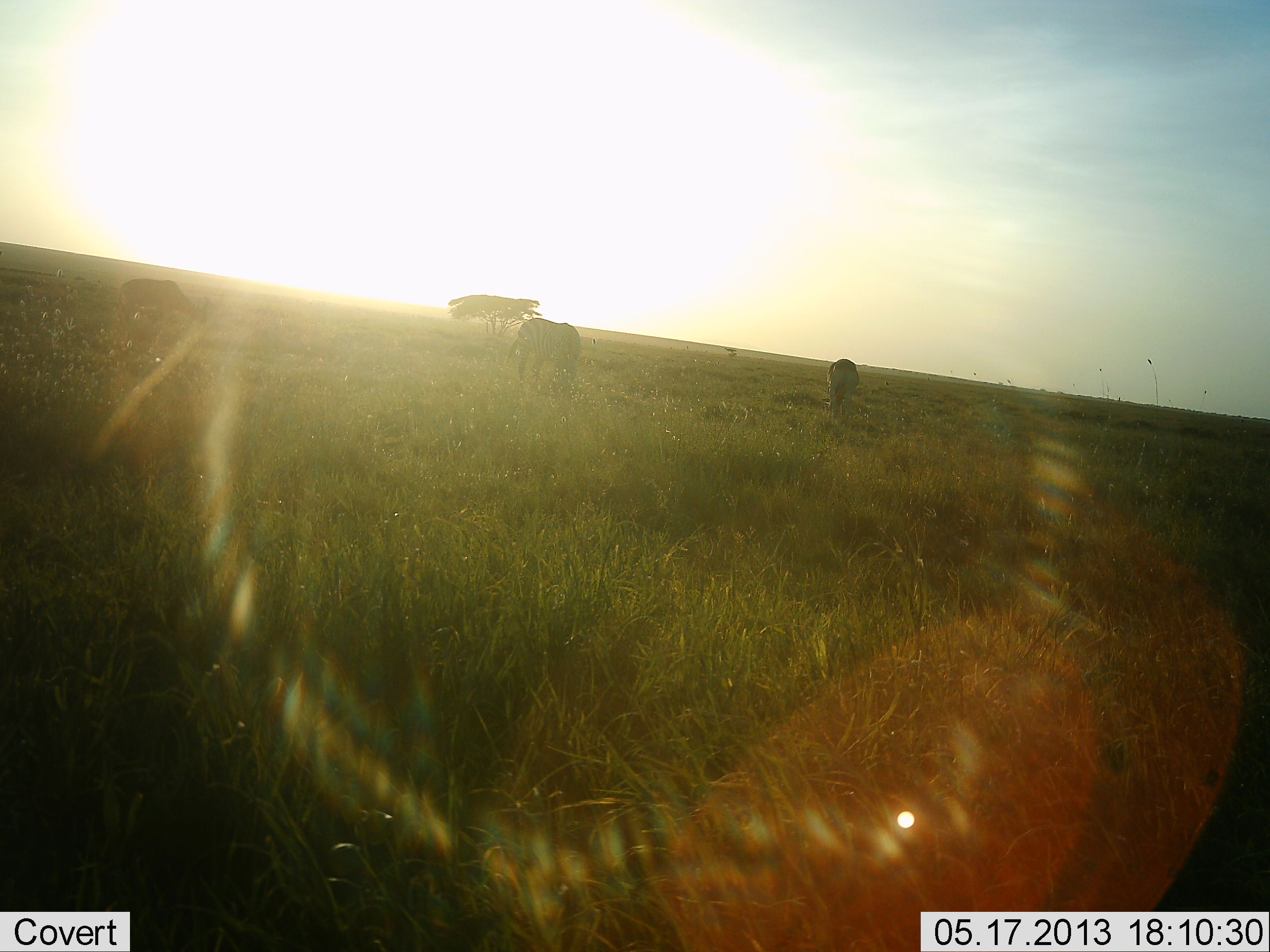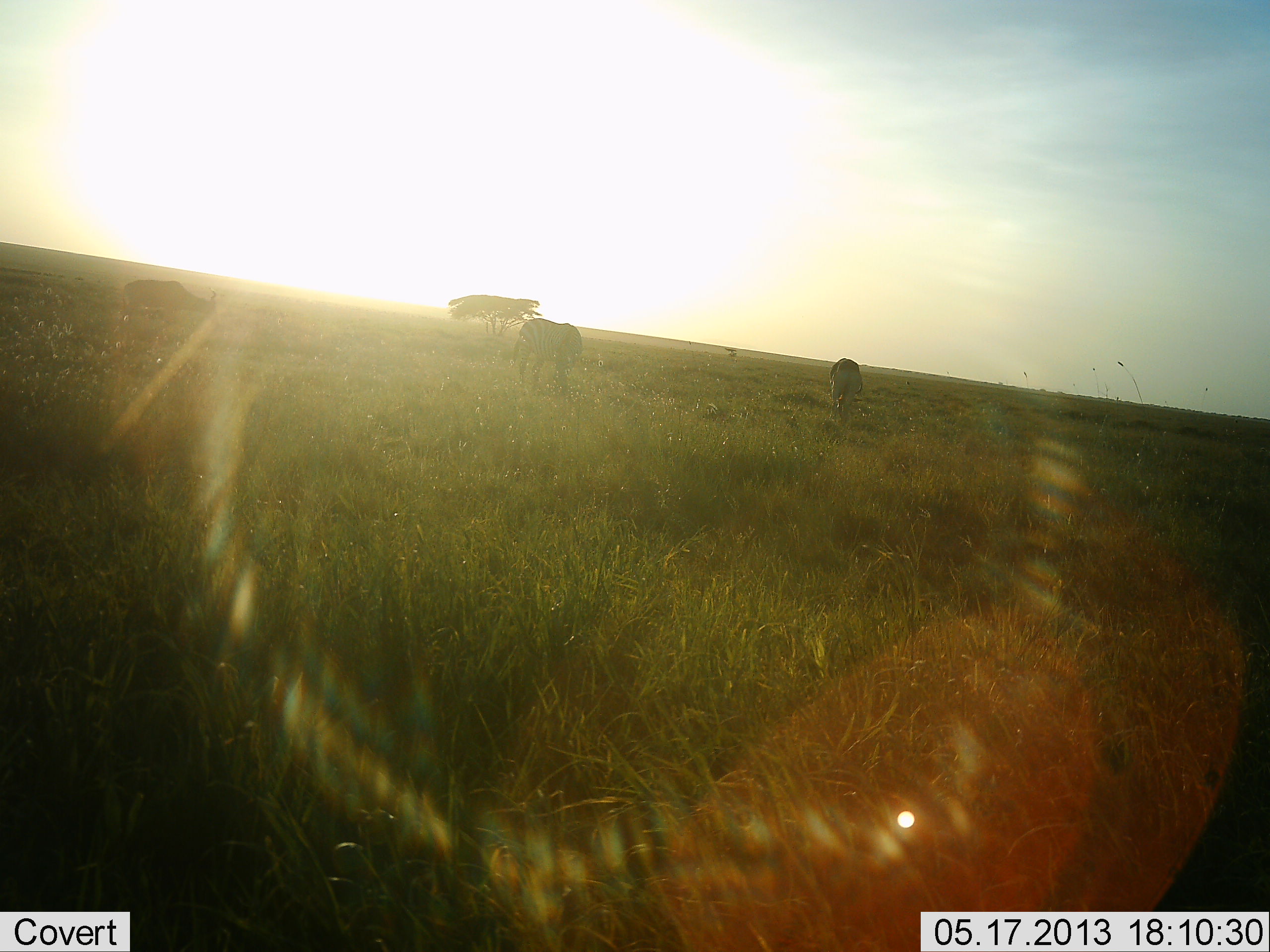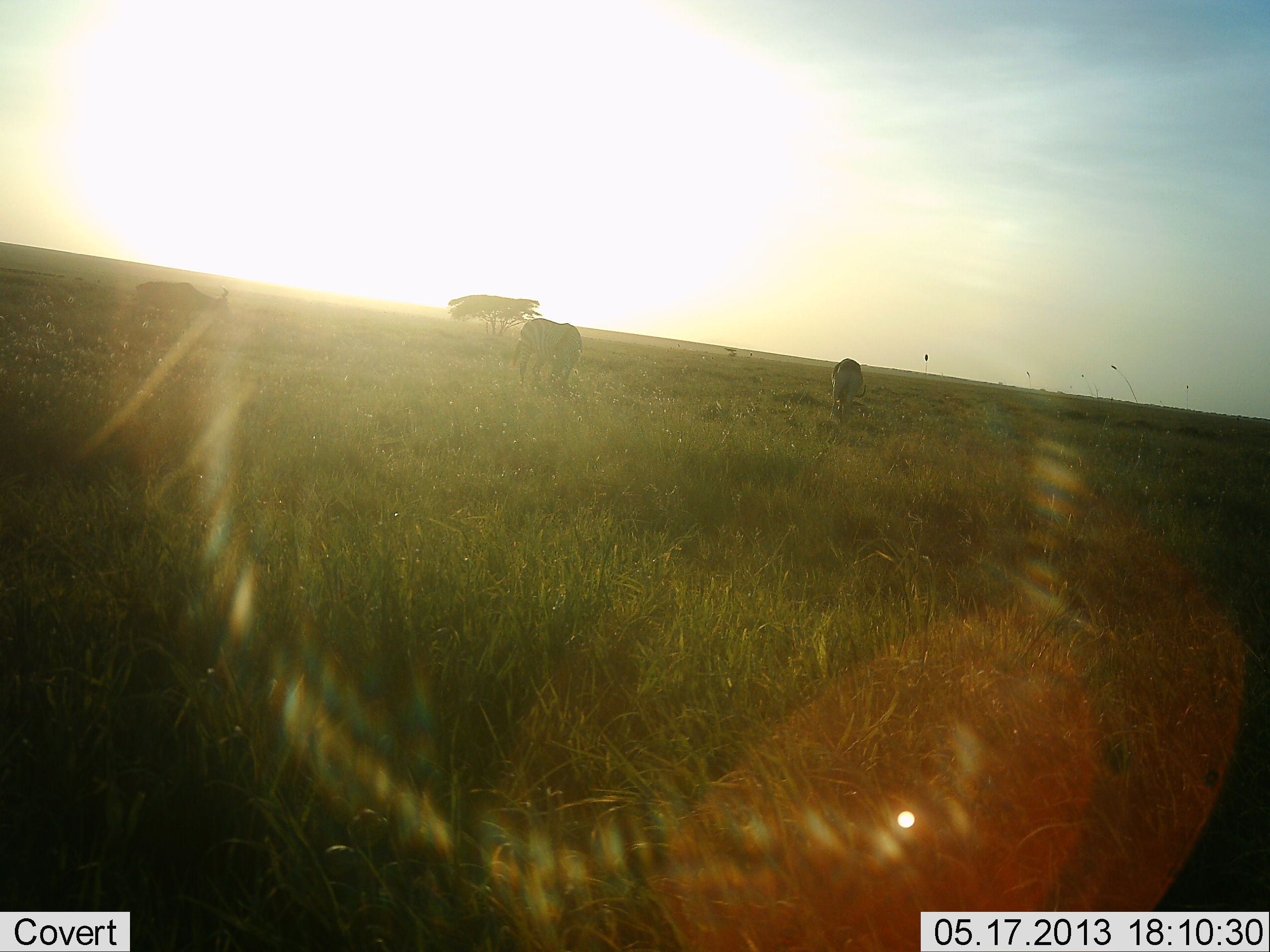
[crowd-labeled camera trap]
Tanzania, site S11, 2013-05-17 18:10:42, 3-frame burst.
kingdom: Animalia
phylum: Chordata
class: Mammalia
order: Perissodactyla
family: Equidae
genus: Equus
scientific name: Equus quagga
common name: plains zebra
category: zebra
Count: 2.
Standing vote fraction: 20%.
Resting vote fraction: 0%.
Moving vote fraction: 0%.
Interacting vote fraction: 0%.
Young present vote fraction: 0%.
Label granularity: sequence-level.